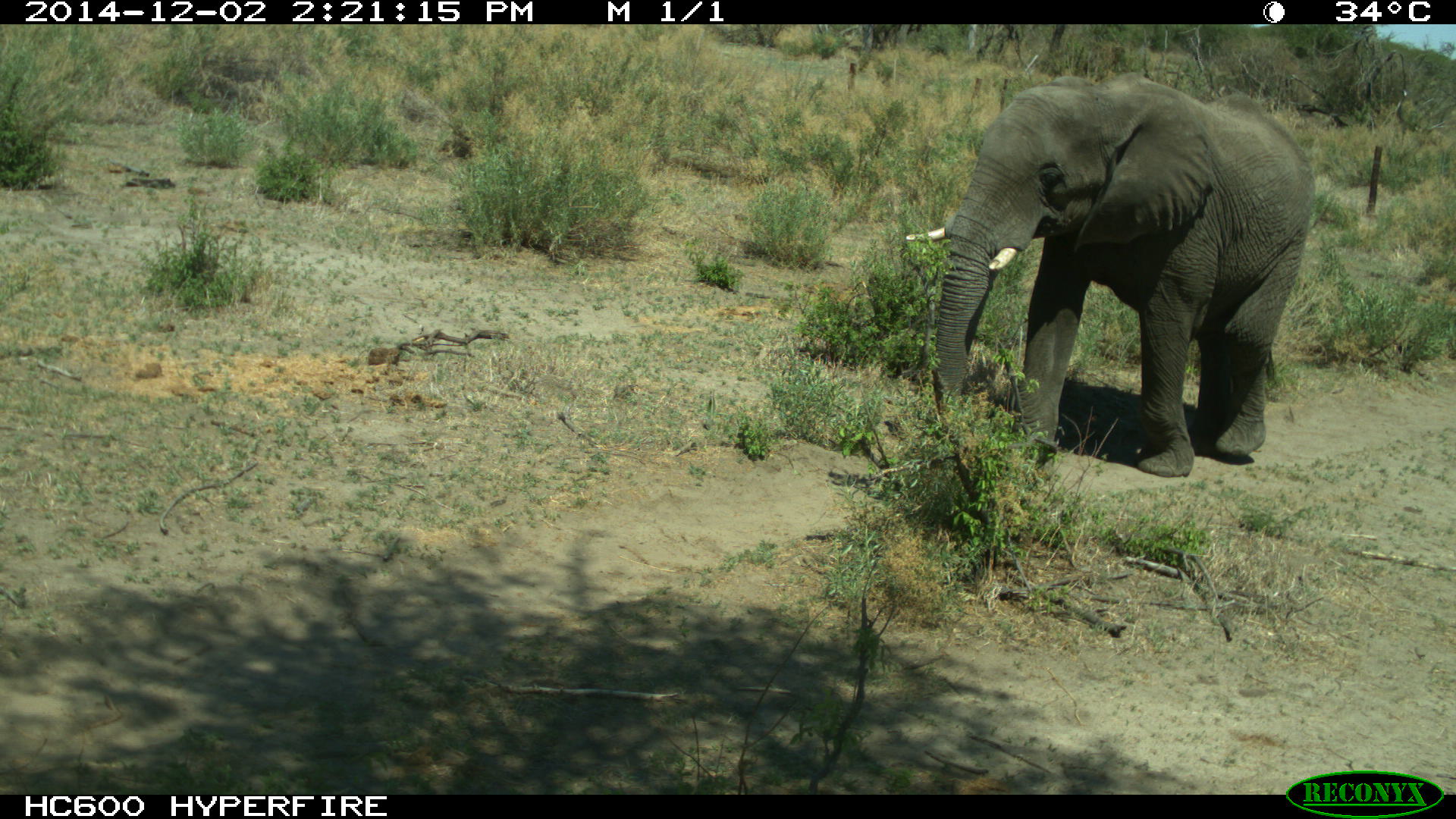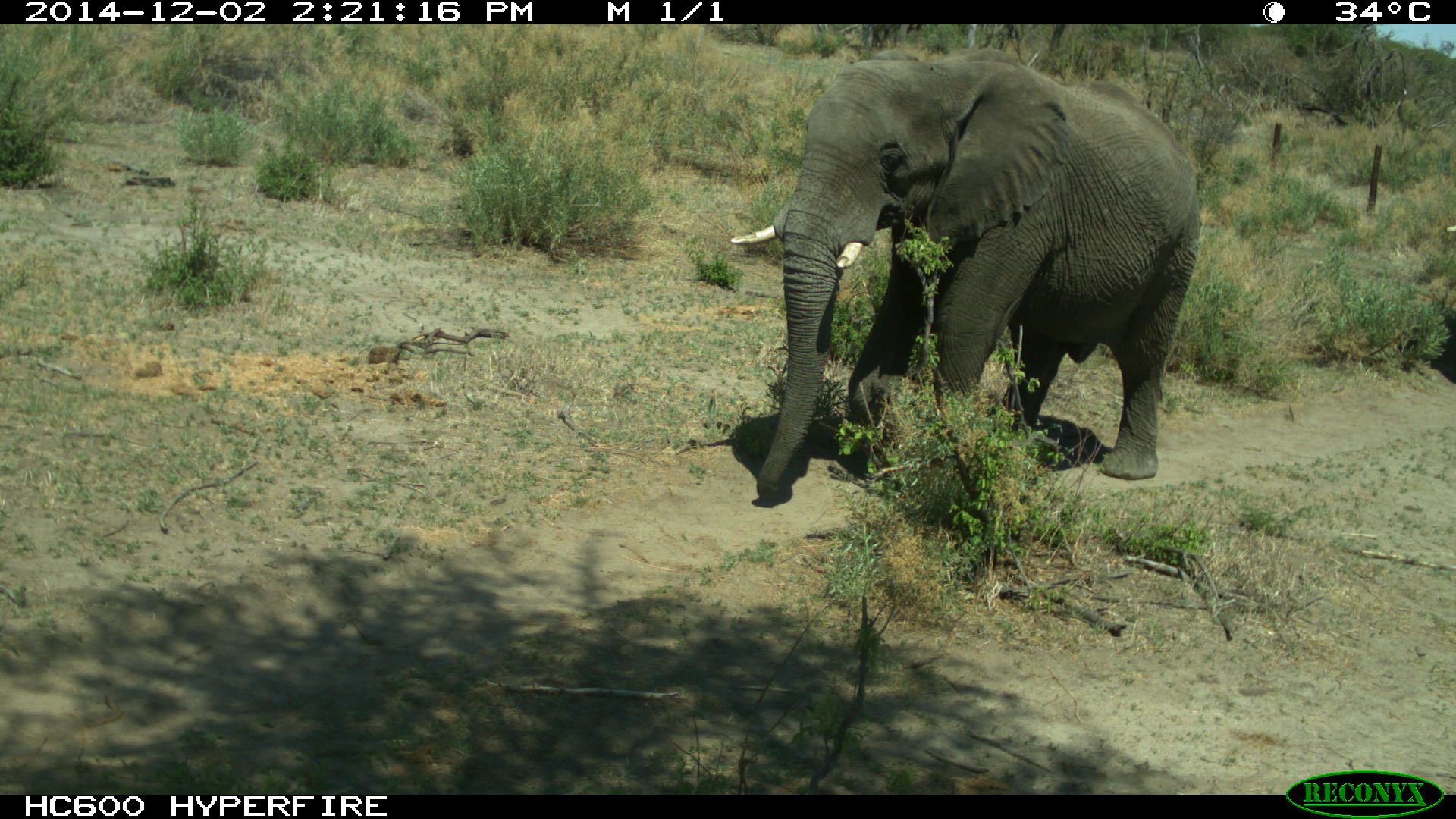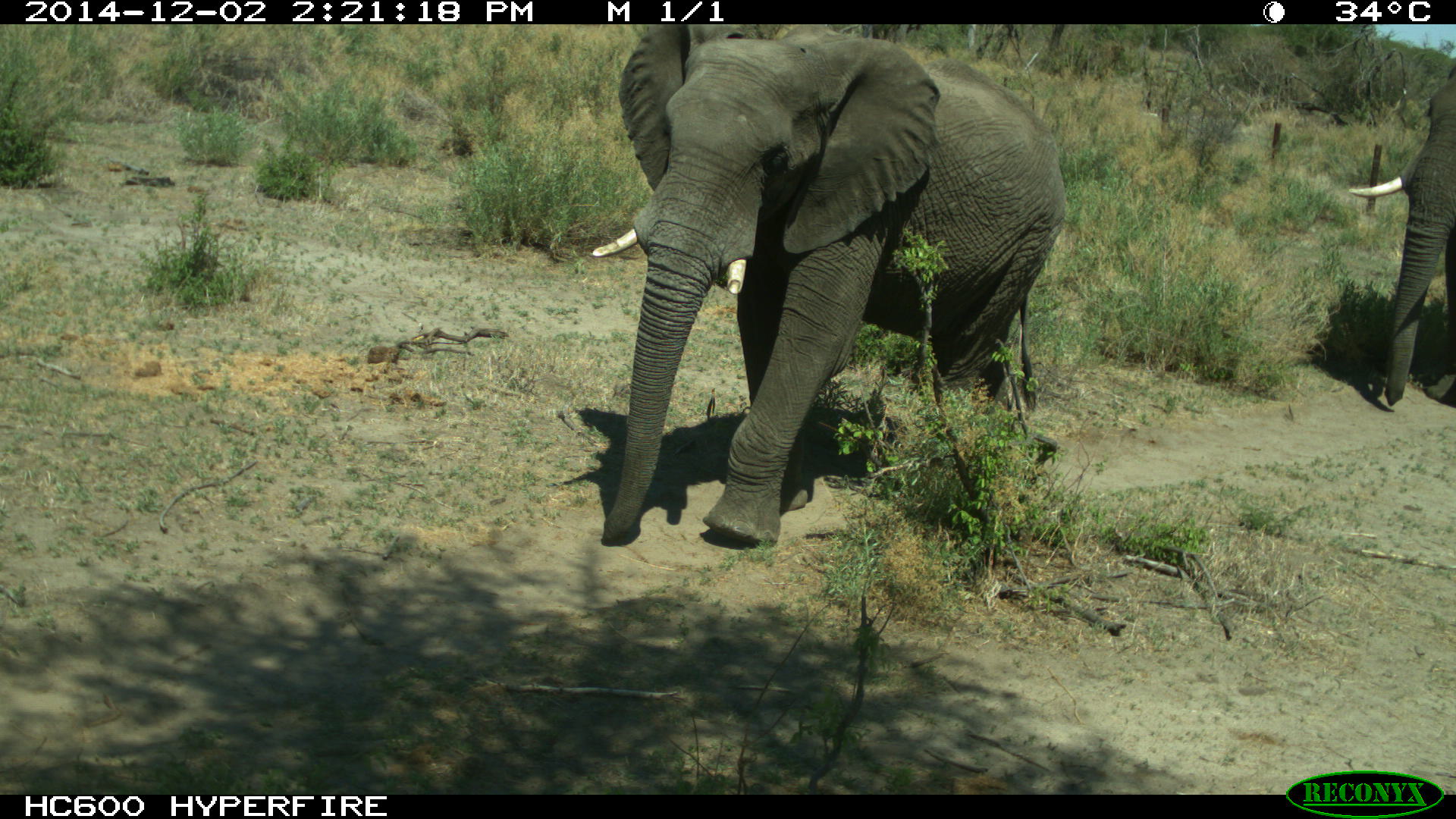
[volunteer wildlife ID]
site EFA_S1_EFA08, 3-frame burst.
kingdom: Animalia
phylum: Chordata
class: Mammalia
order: Proboscidea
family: Elephantidae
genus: Loxodonta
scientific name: Loxodonta africana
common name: african bush elephant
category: elephant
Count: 2.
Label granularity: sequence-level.